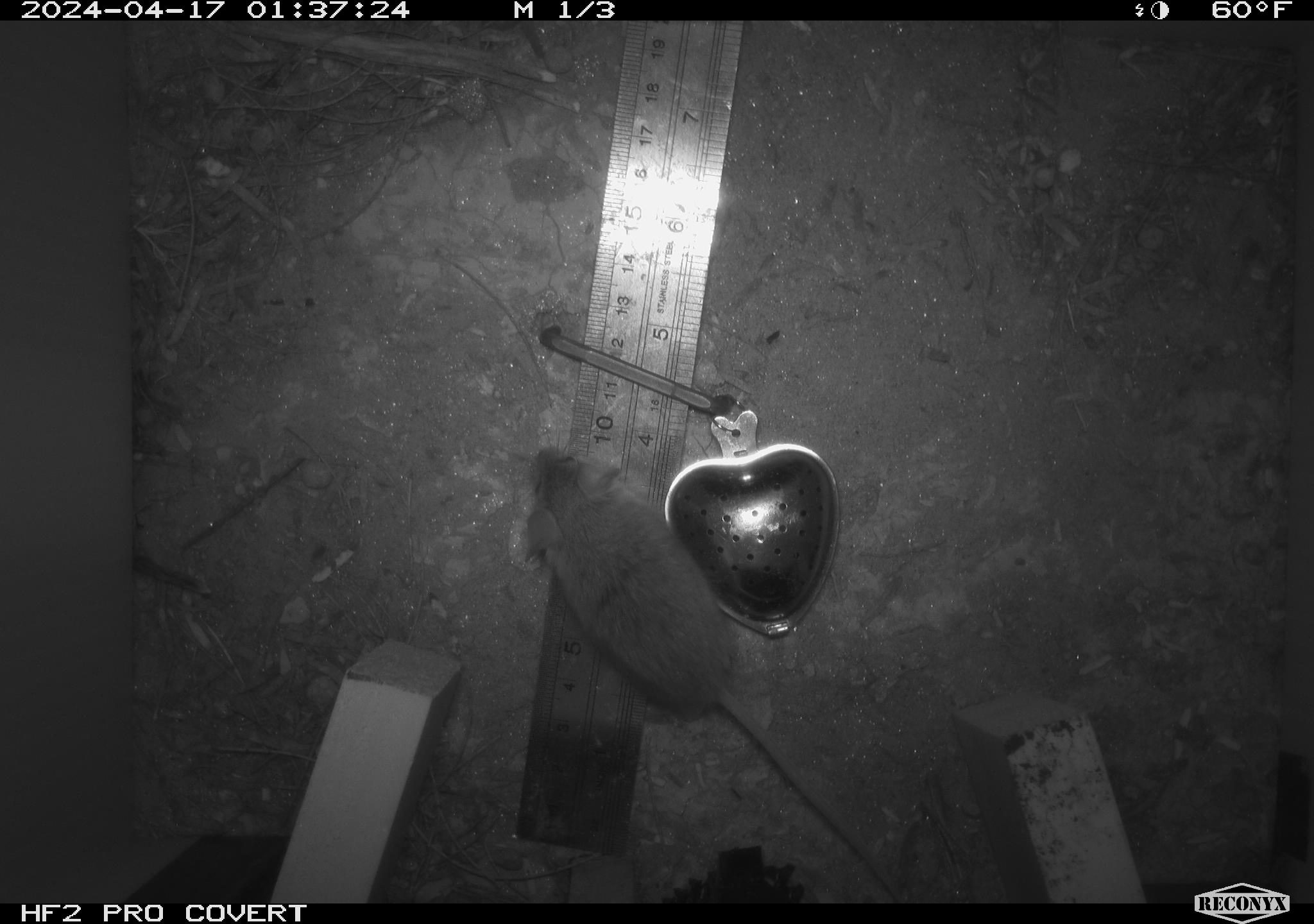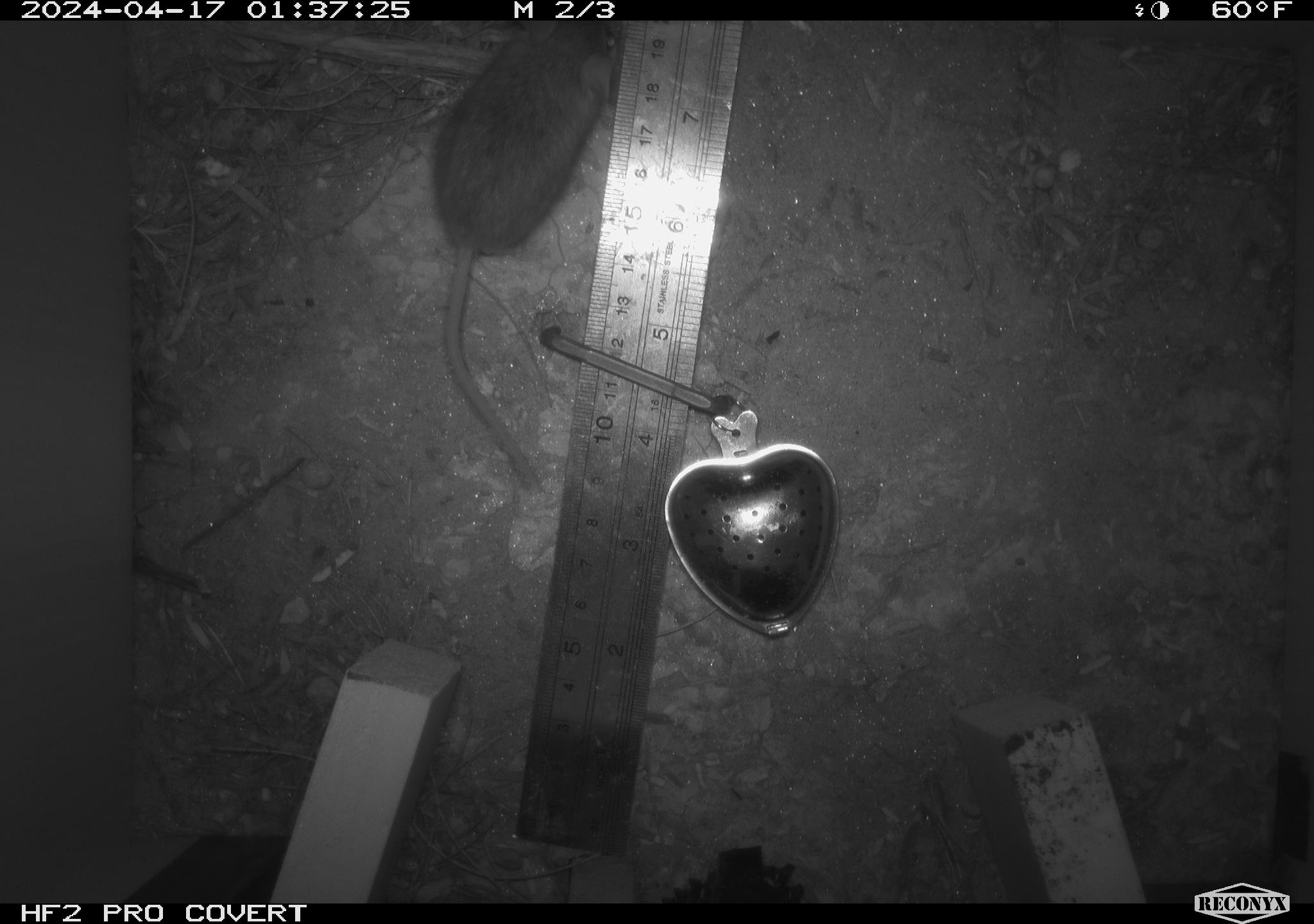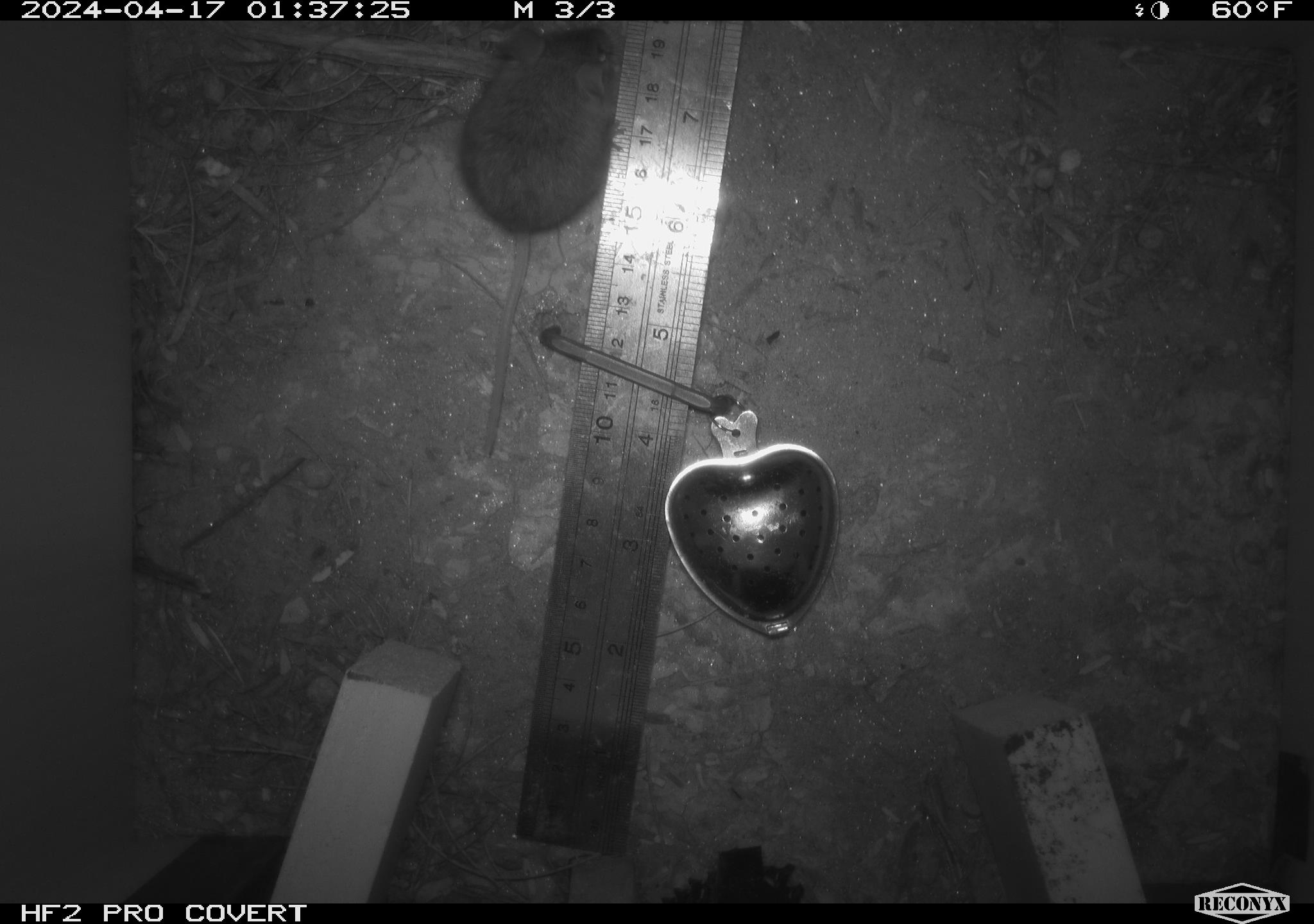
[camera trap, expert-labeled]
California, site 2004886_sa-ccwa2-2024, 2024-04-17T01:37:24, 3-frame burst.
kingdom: Animalia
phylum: Chordata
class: Mammalia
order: Rodentia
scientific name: Rodentia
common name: mouse species